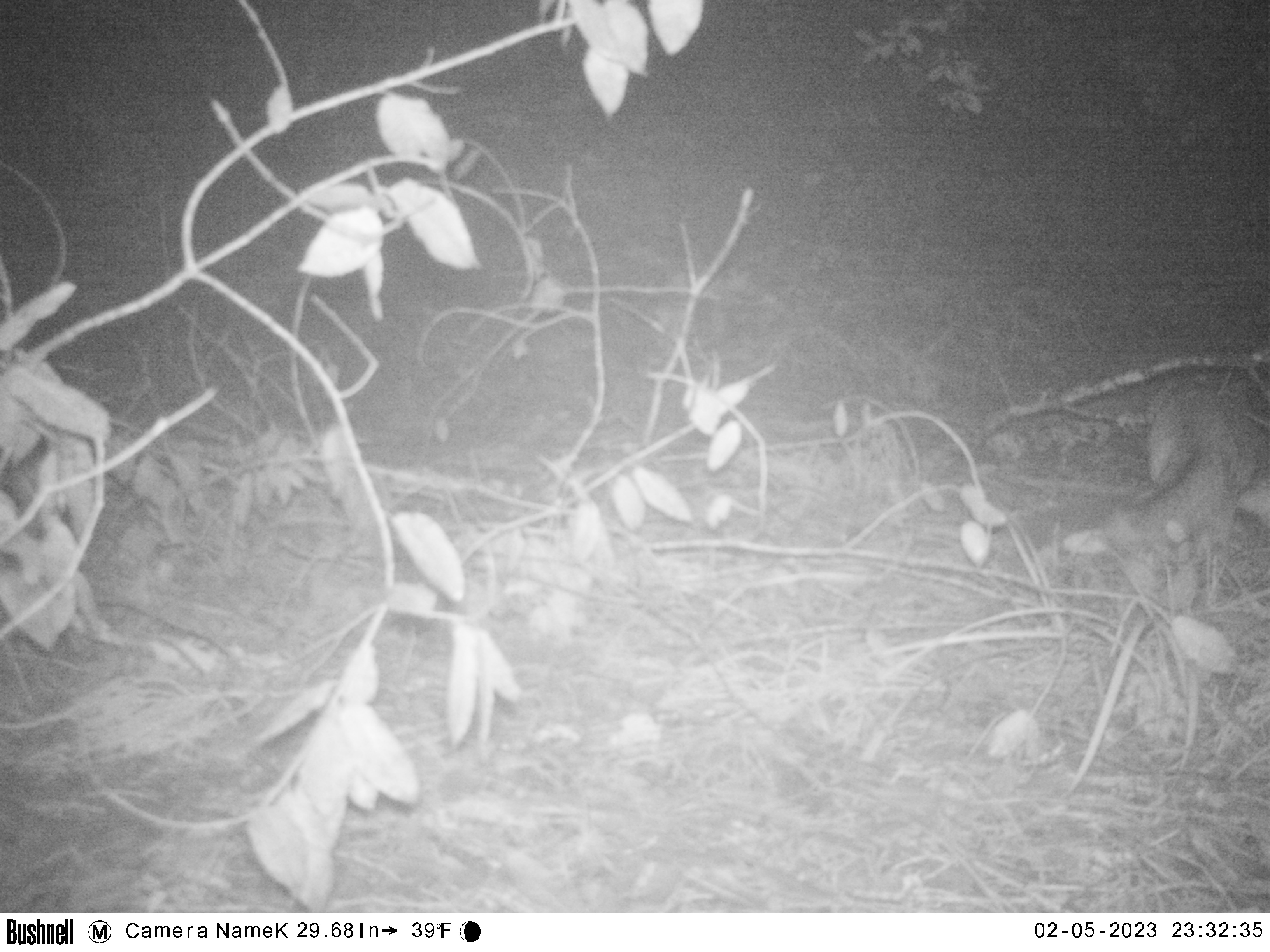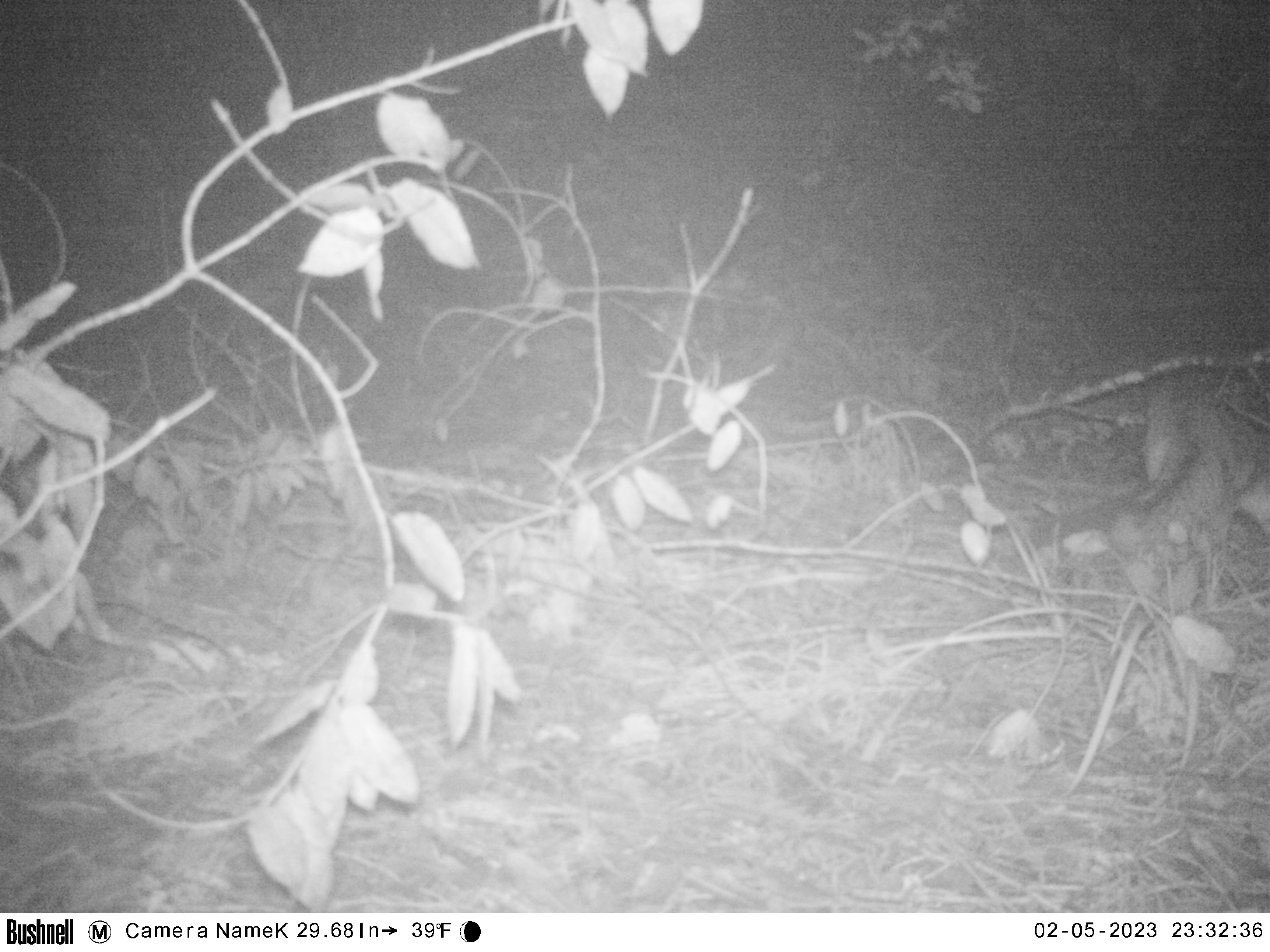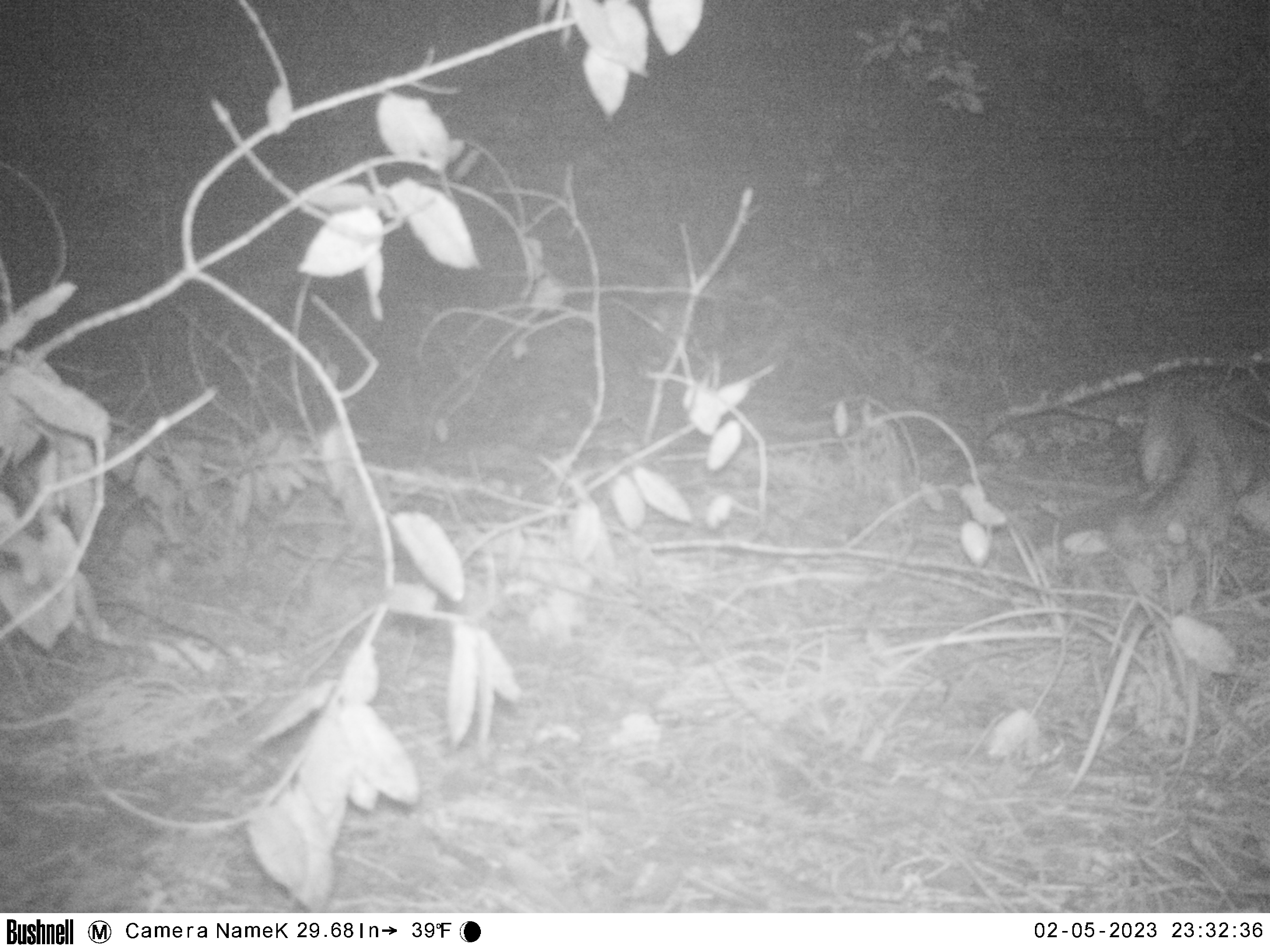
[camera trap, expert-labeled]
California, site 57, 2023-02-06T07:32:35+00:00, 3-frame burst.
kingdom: Animalia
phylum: Chordata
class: Mammalia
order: Carnivora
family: Canidae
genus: Urocyon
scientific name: Urocyon cinereoargenteus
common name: gray fox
Gray fox (Urocyon cinereoargenteus).